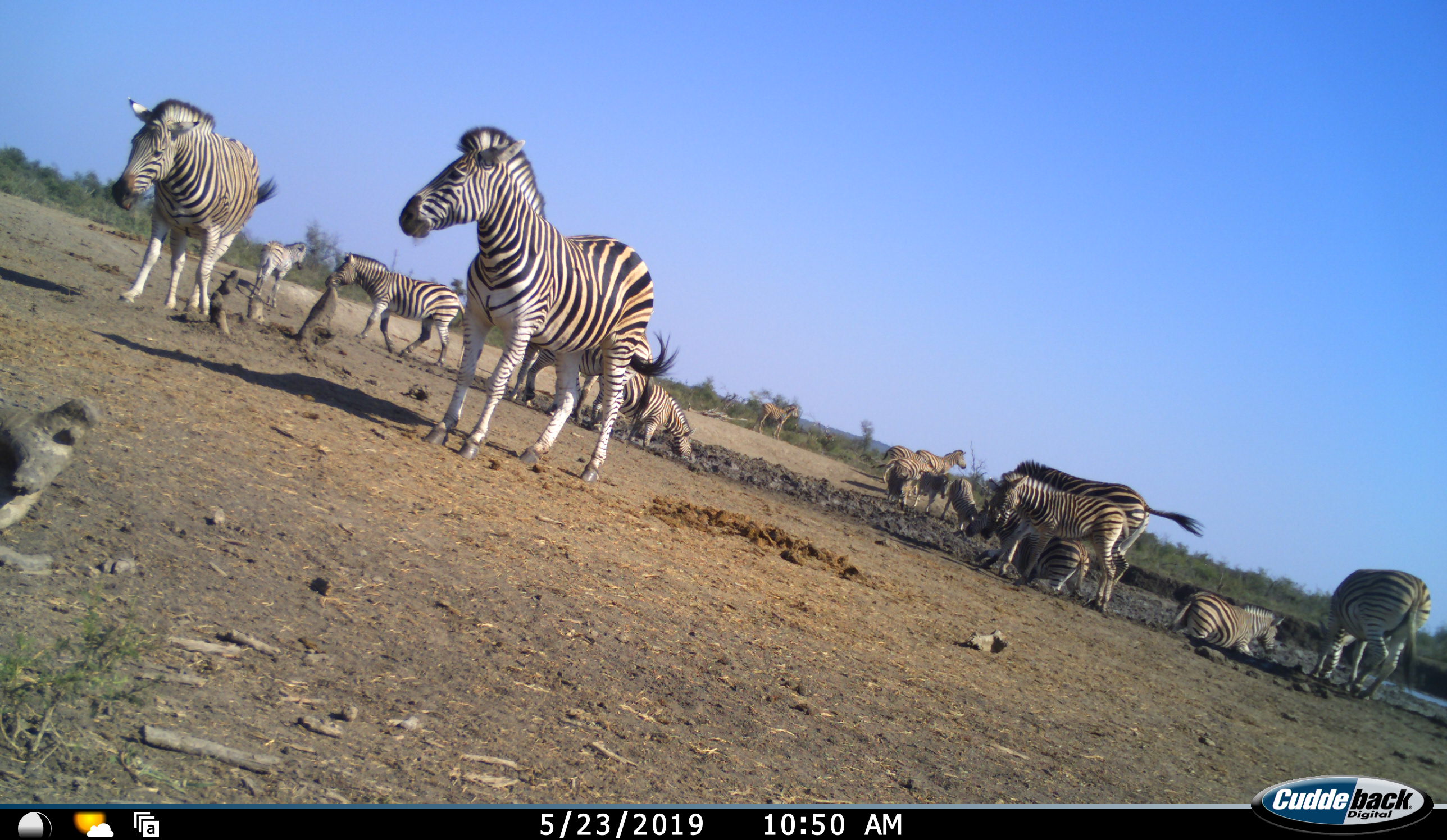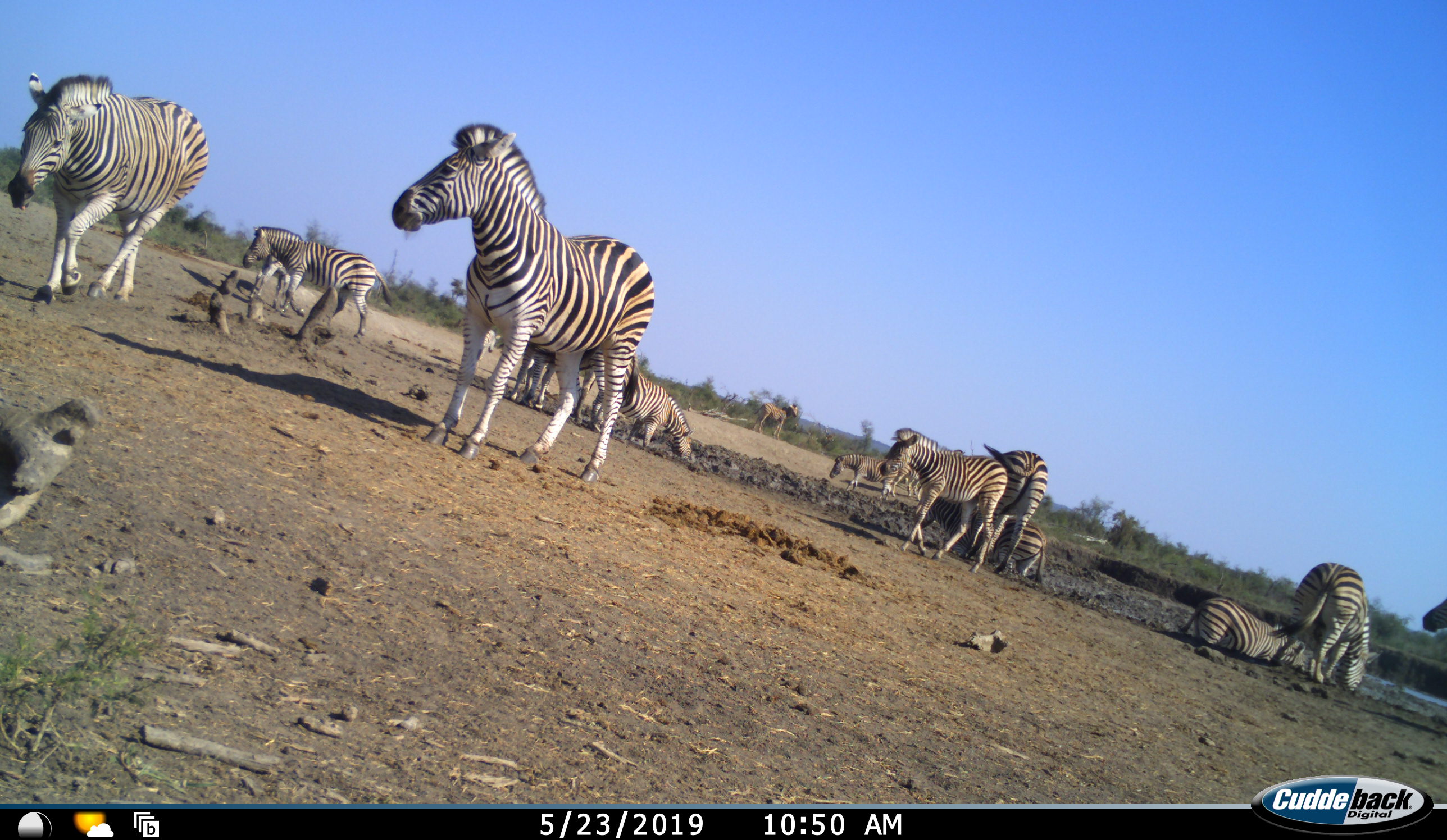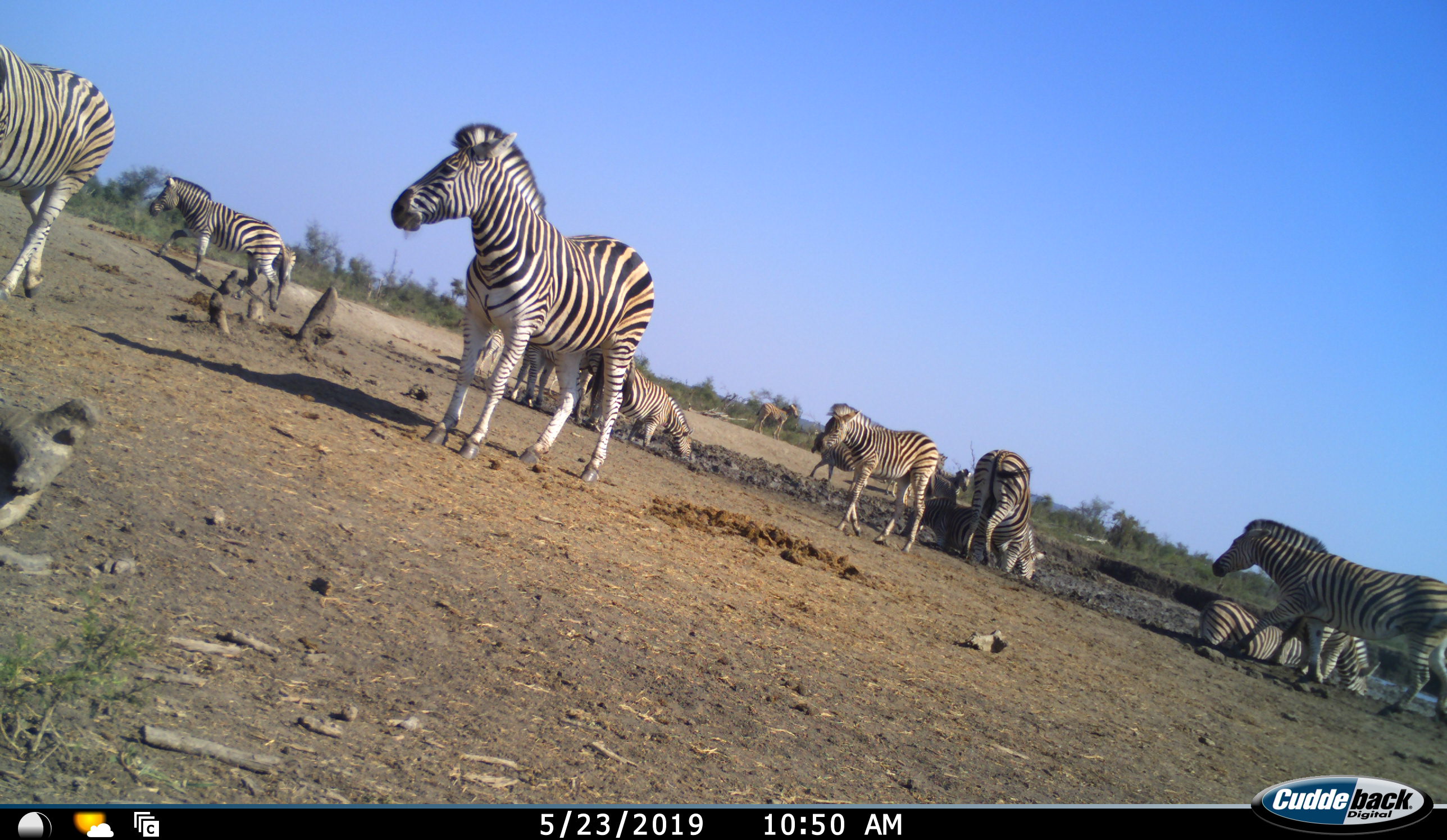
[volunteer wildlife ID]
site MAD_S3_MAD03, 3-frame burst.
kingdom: Animalia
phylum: Chordata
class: Mammalia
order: Perissodactyla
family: Equidae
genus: Equus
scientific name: Equus quagga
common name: plains zebra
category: zebraplains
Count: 11-50.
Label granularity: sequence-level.